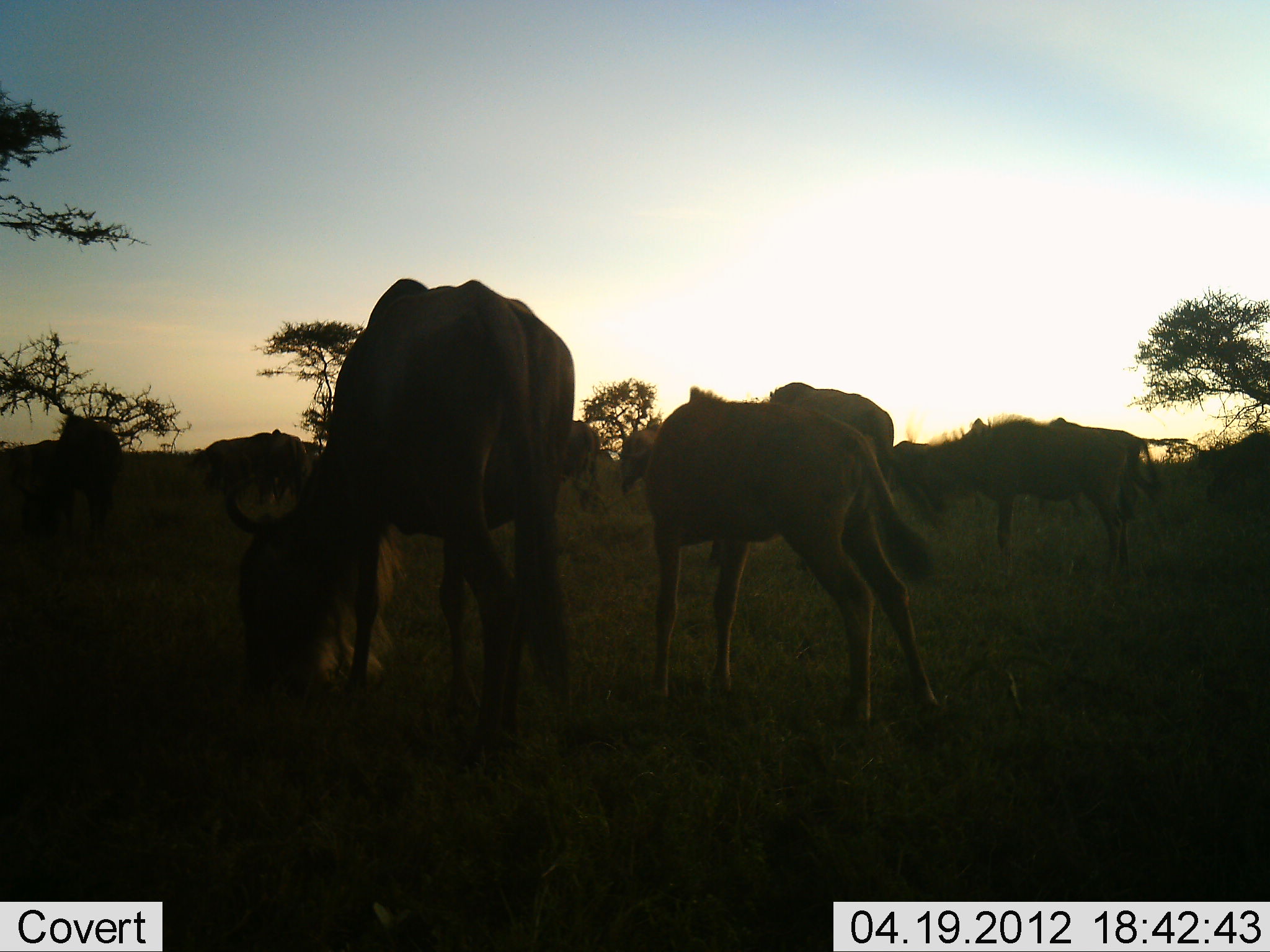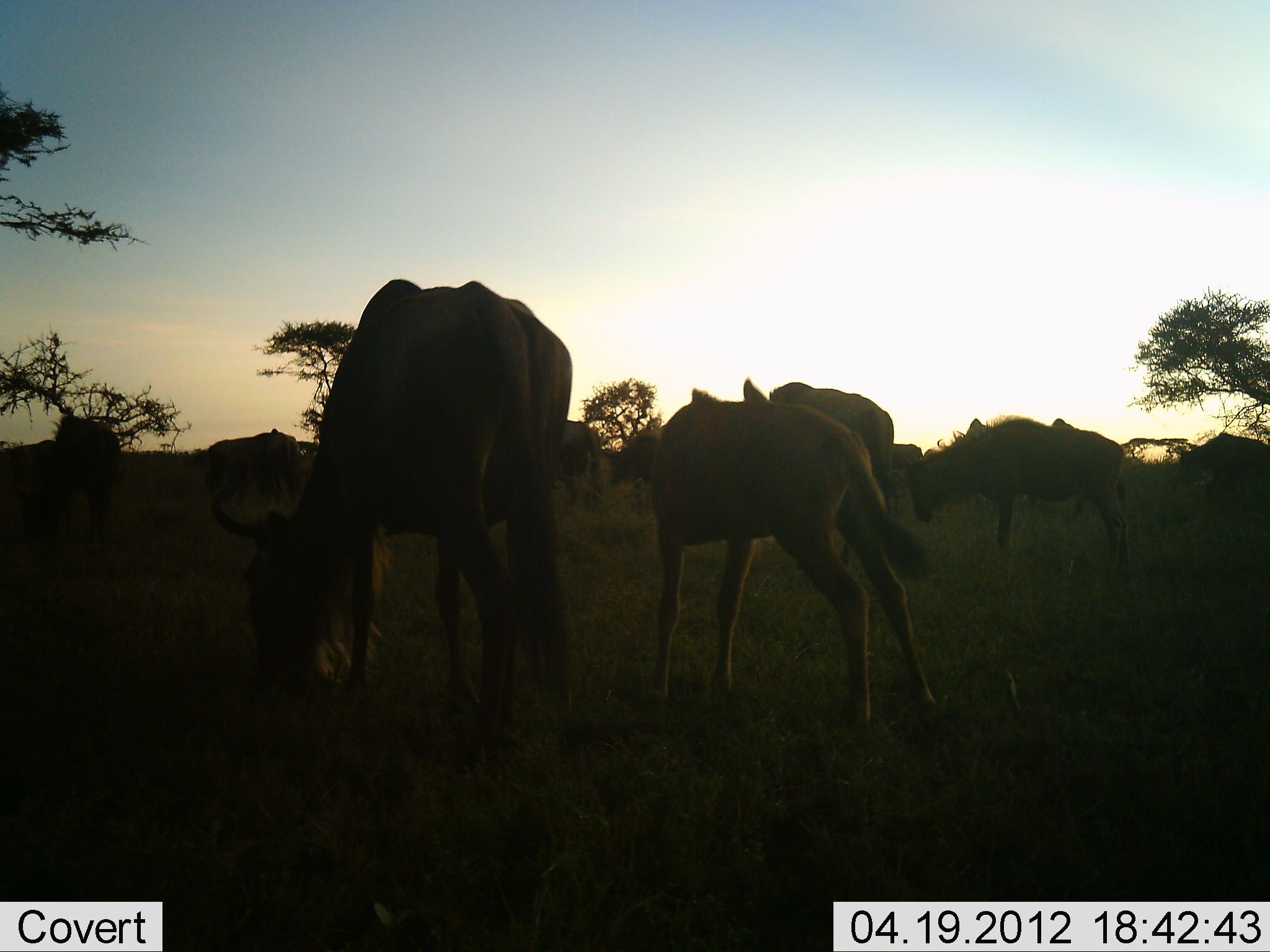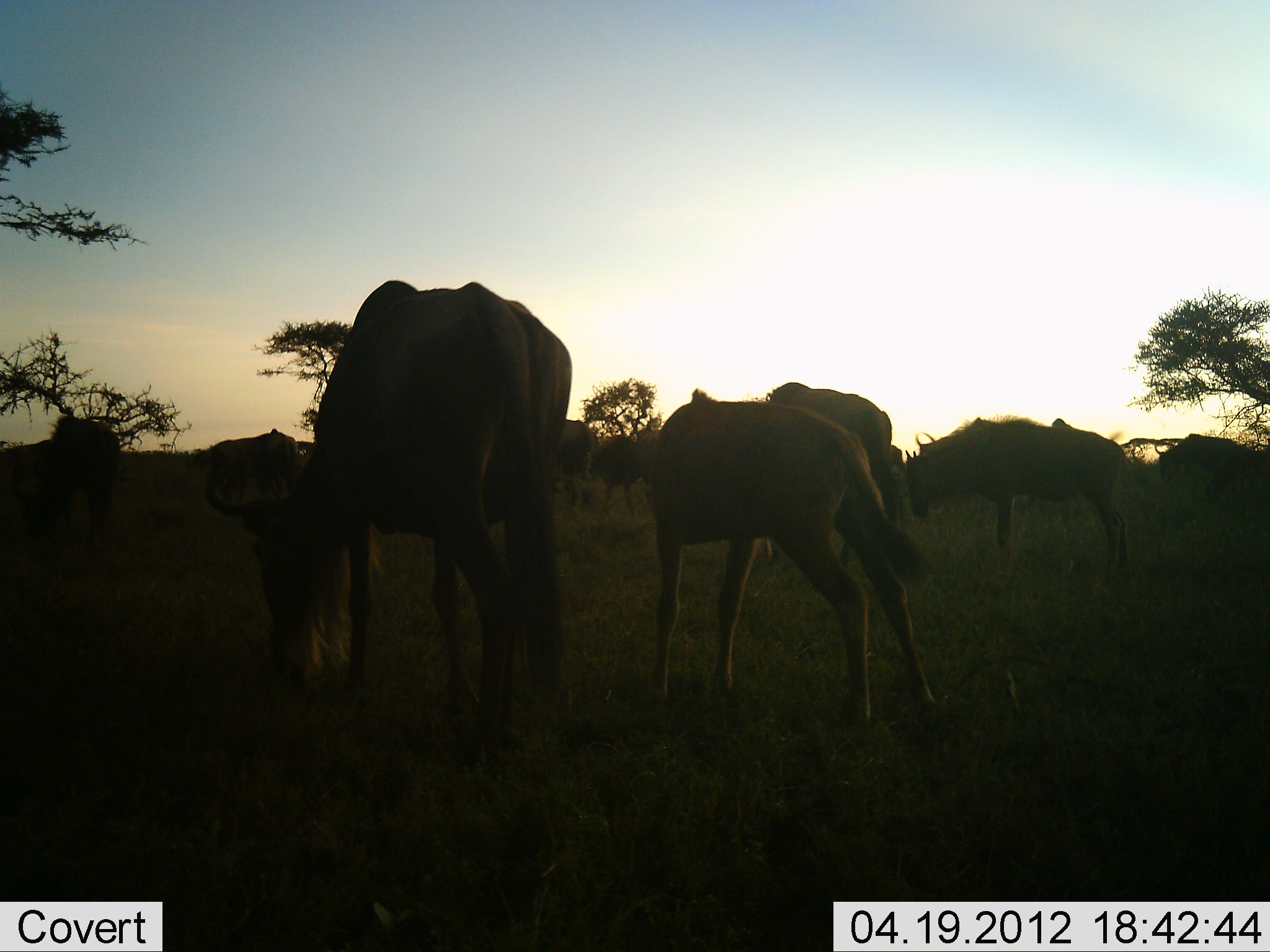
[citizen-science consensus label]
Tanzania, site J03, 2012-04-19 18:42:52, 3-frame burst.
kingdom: Animalia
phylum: Chordata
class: Mammalia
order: Artiodactyla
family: Bovidae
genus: Connochaetes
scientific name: Connochaetes taurinus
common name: blue wildebeest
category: wildebeest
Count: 10.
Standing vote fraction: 38%.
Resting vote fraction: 6%.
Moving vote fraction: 31%.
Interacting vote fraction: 0%.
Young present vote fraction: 69%.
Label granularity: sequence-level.